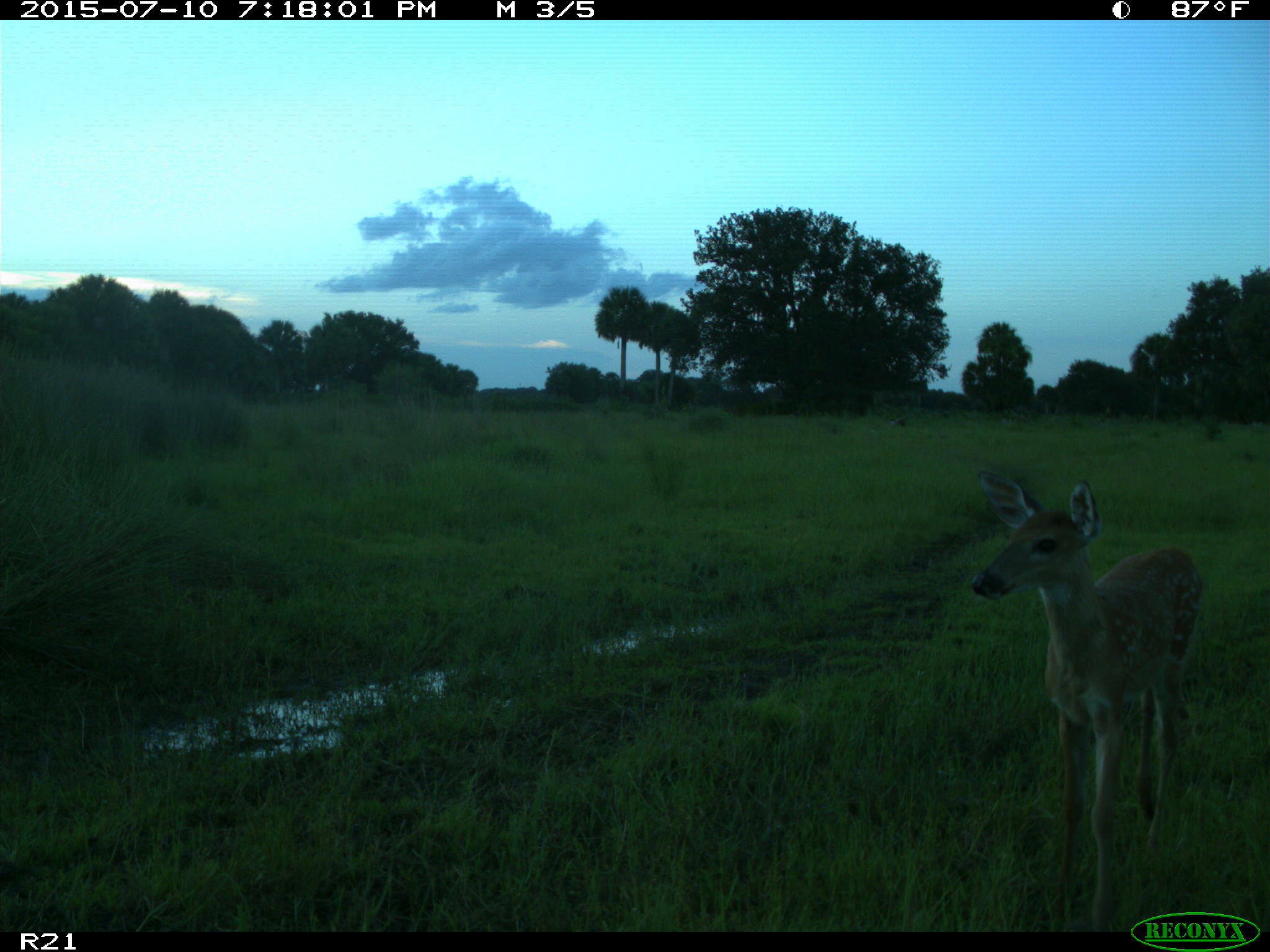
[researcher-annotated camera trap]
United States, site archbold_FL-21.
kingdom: Animalia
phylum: Chordata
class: Mammalia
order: Artiodactyla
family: Cervidae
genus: Odocoileus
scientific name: Odocoileus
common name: deer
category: unidentified deer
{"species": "unidentified deer (deer) (Odocoileus)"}